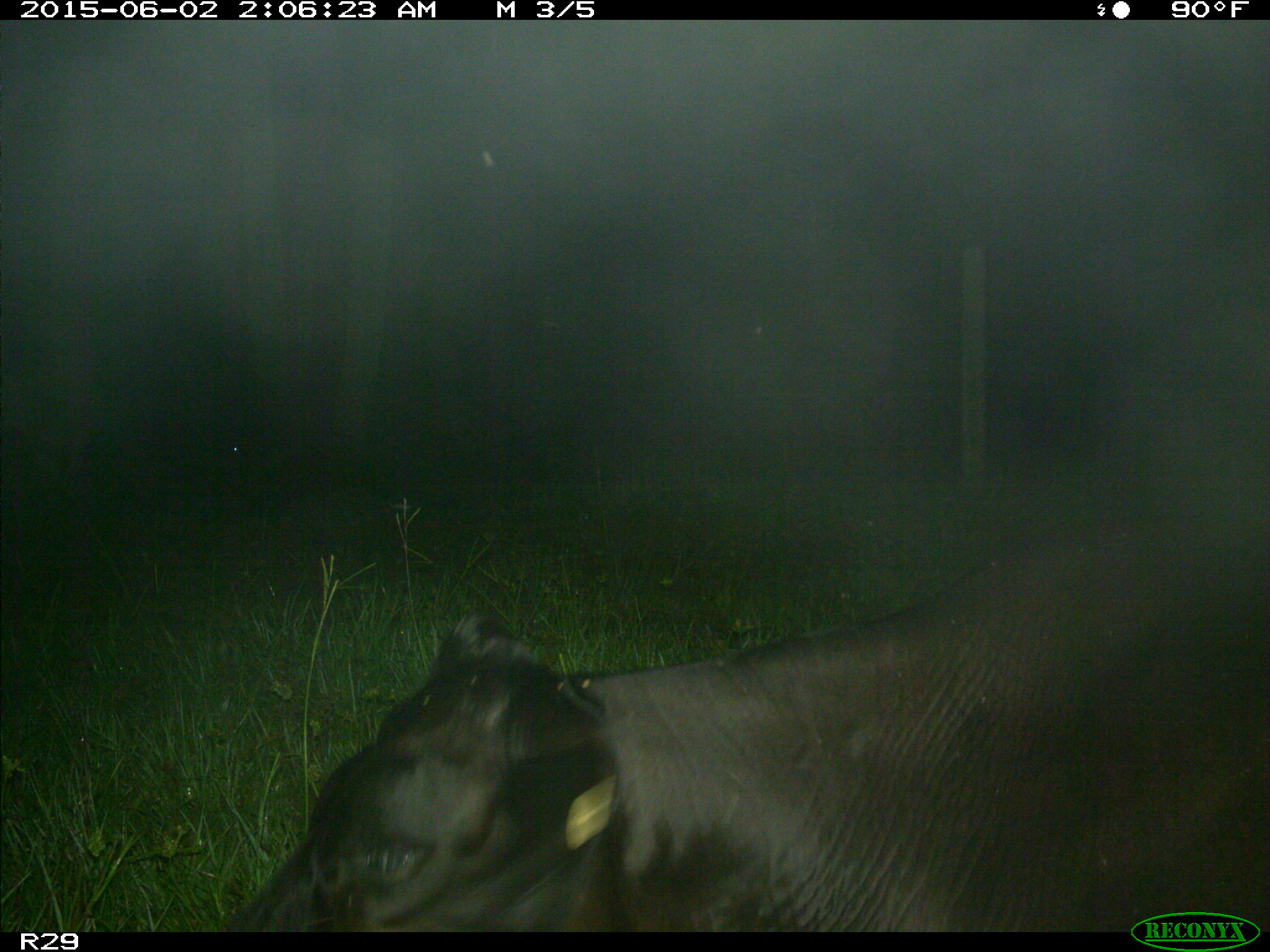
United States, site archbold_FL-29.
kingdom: Animalia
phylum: Chordata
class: Mammalia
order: Artiodactyla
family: Bovidae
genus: Bos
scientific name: Bos taurus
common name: domestic cow